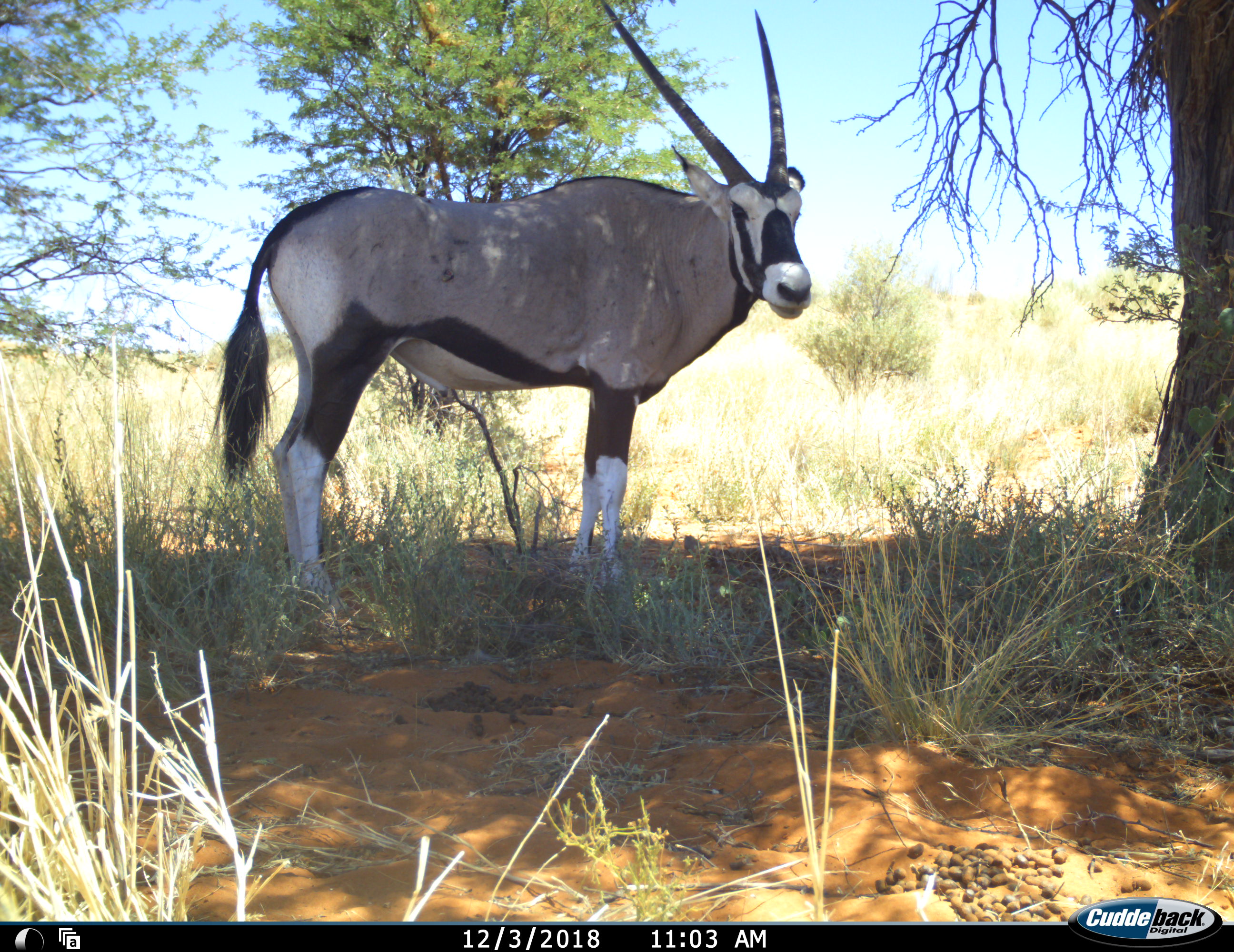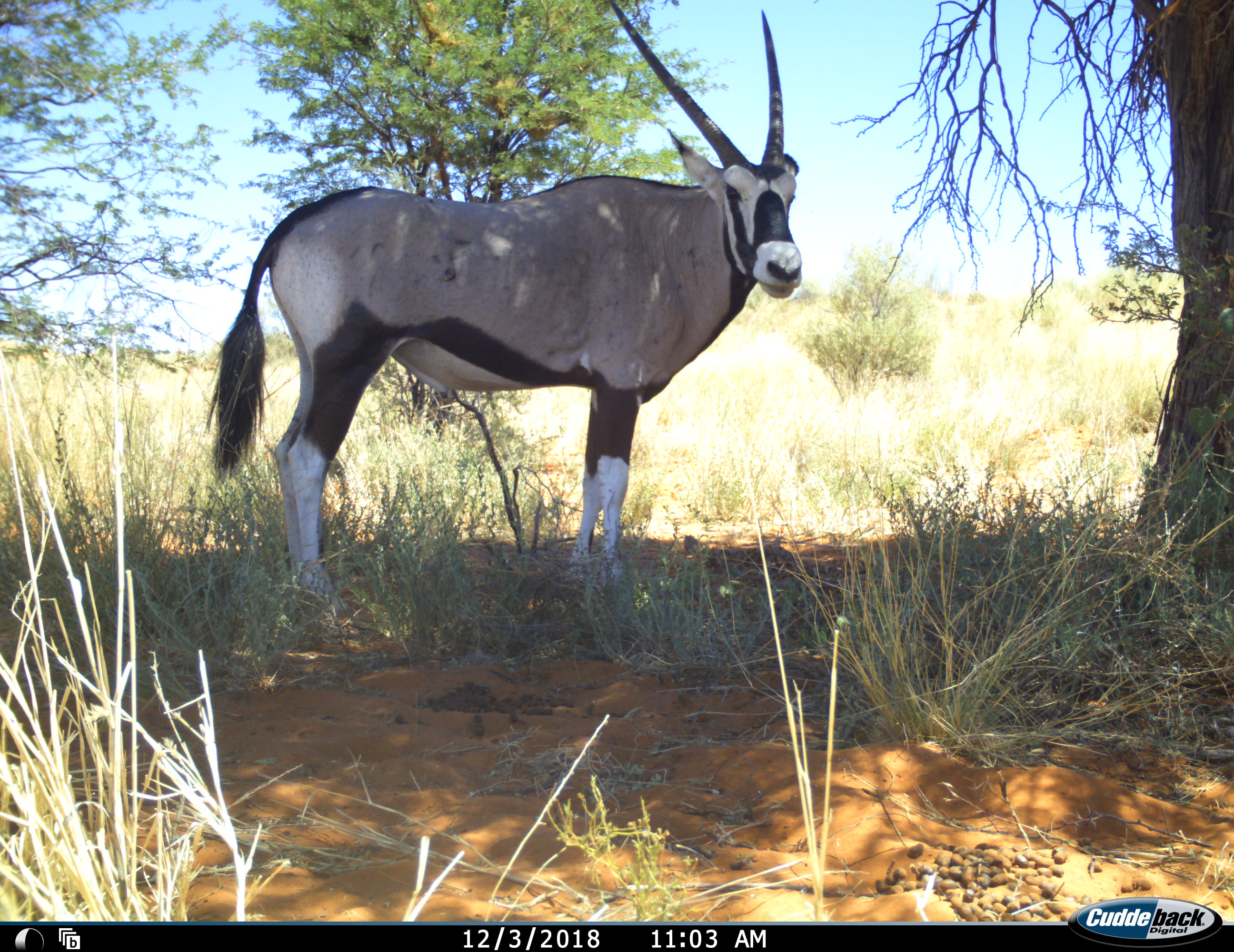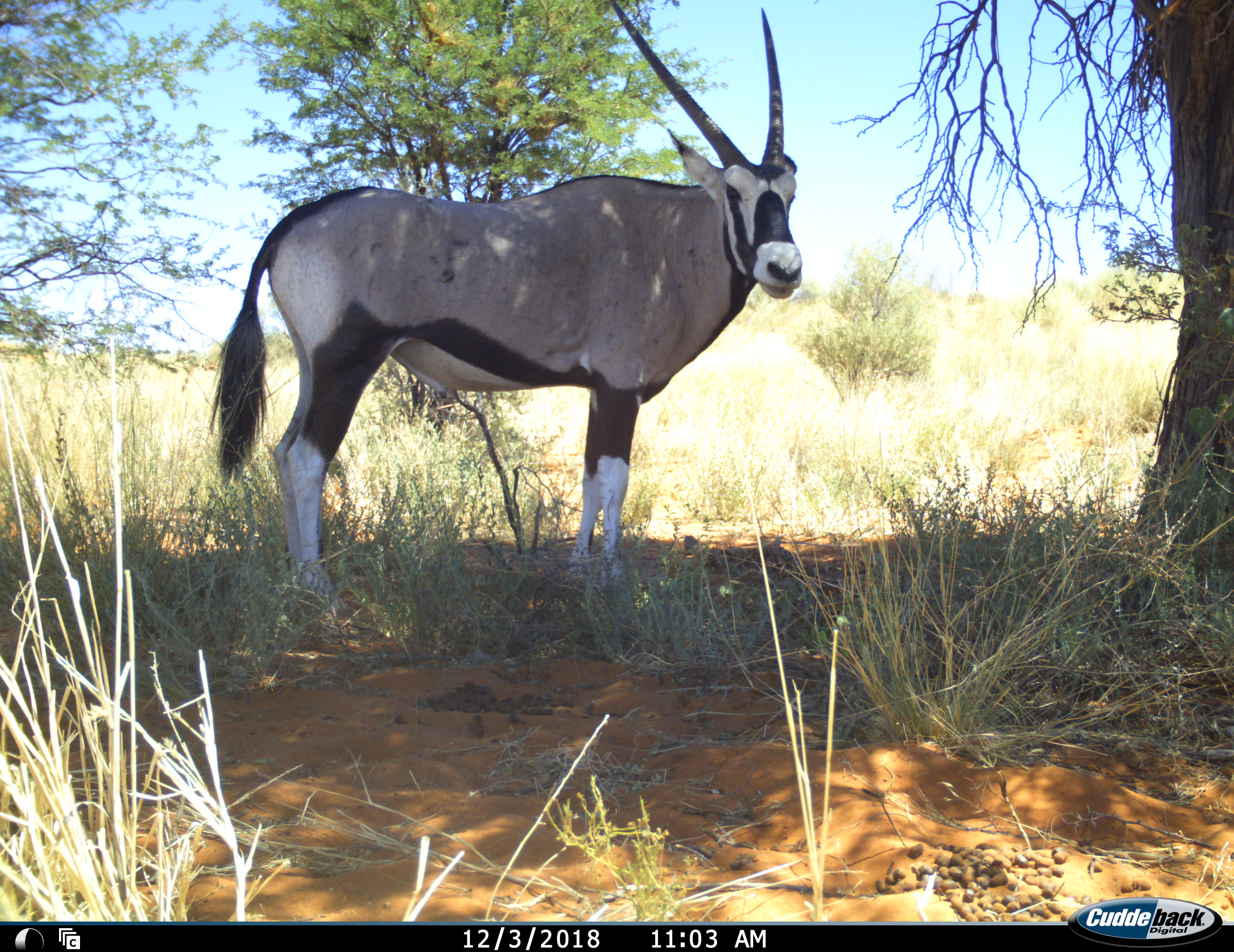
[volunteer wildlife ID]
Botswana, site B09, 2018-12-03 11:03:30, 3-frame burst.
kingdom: Animalia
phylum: Chordata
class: Mammalia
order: Artiodactyla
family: Bovidae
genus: Oryx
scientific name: Oryx gazella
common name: gemsbok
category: gemsbokoryx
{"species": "gemsbokoryx (gemsbok) (Oryx gazella)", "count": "1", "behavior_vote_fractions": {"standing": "100%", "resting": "0%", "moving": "0%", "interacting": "0%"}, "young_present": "0%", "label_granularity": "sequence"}